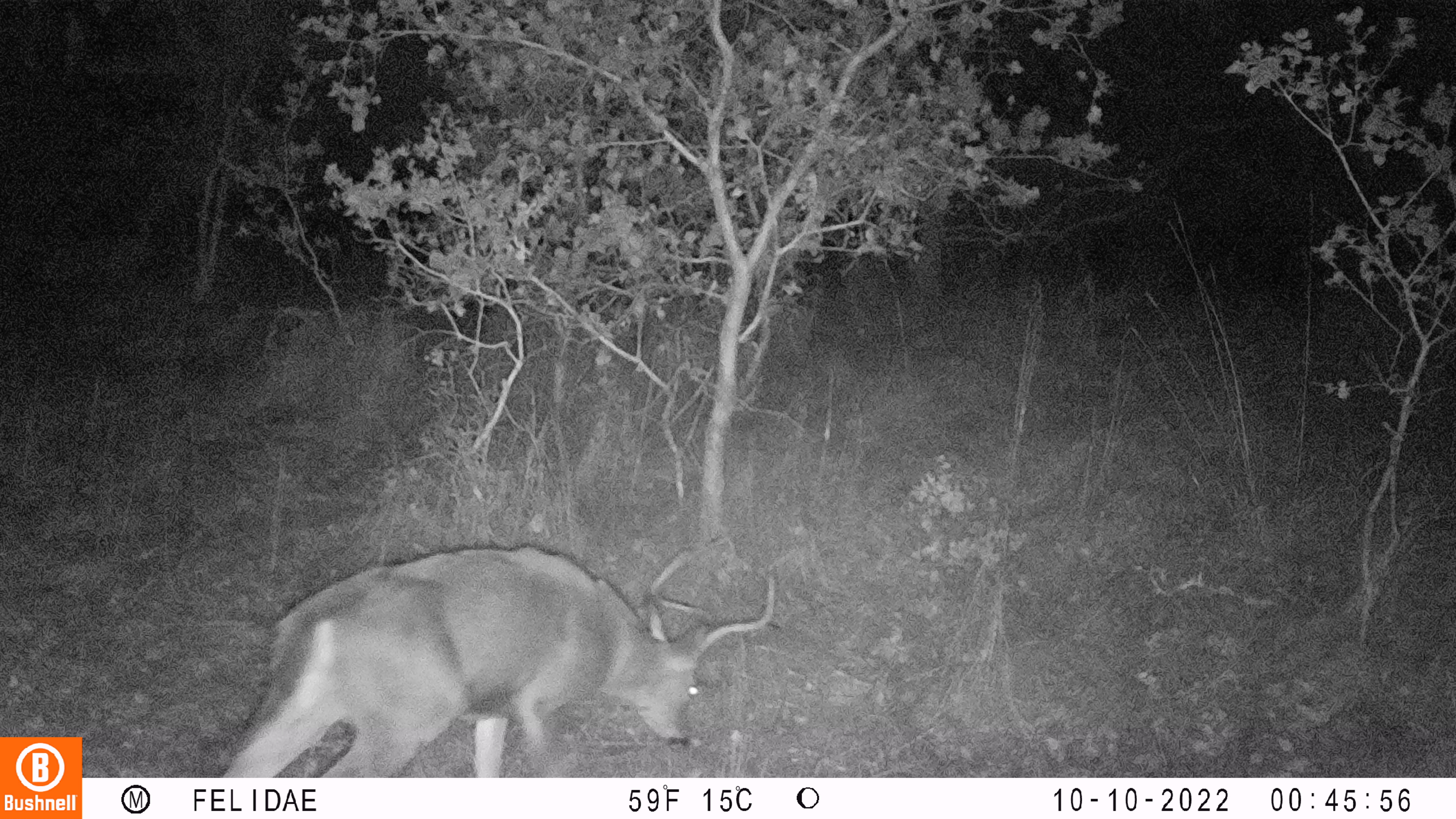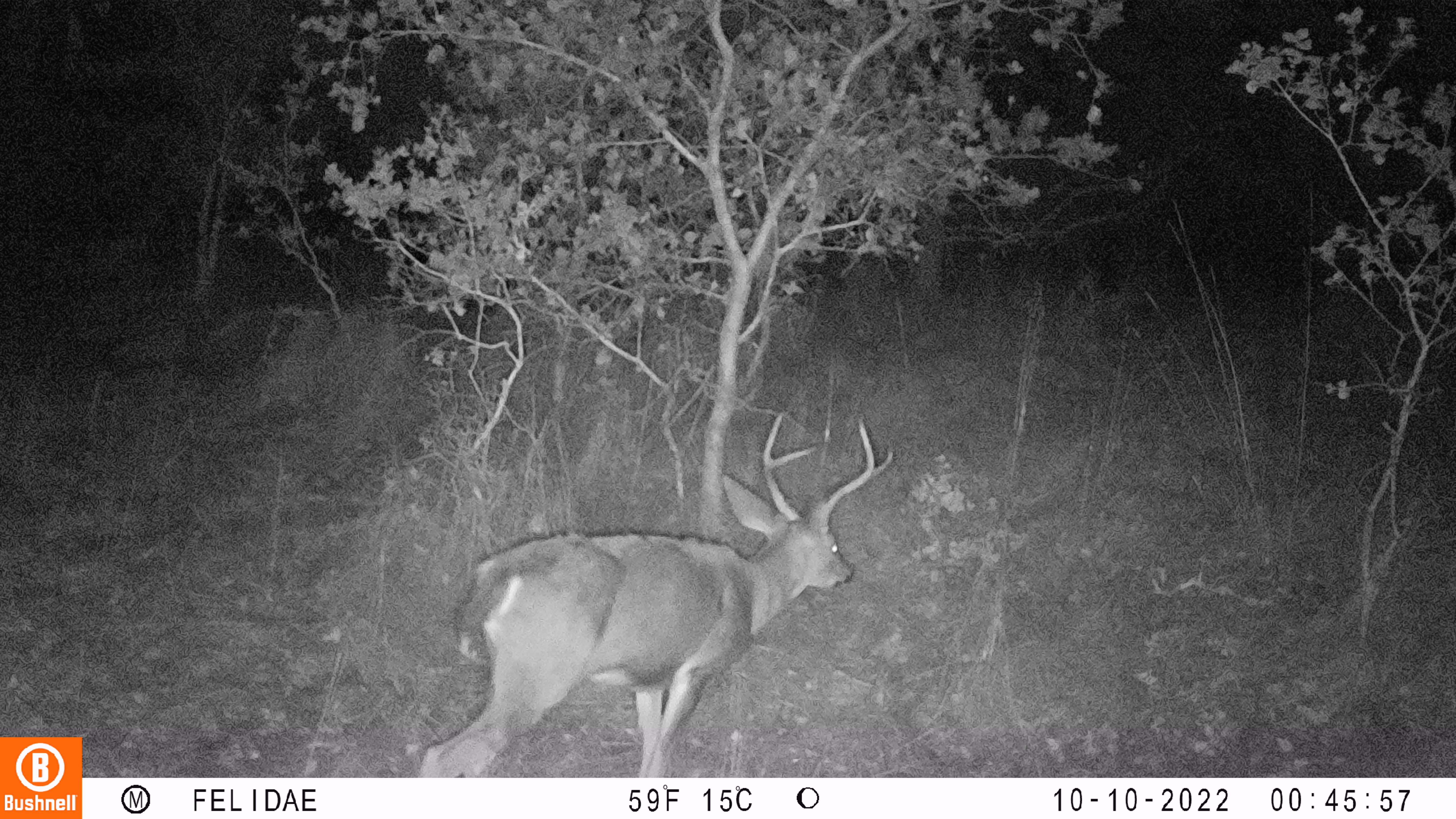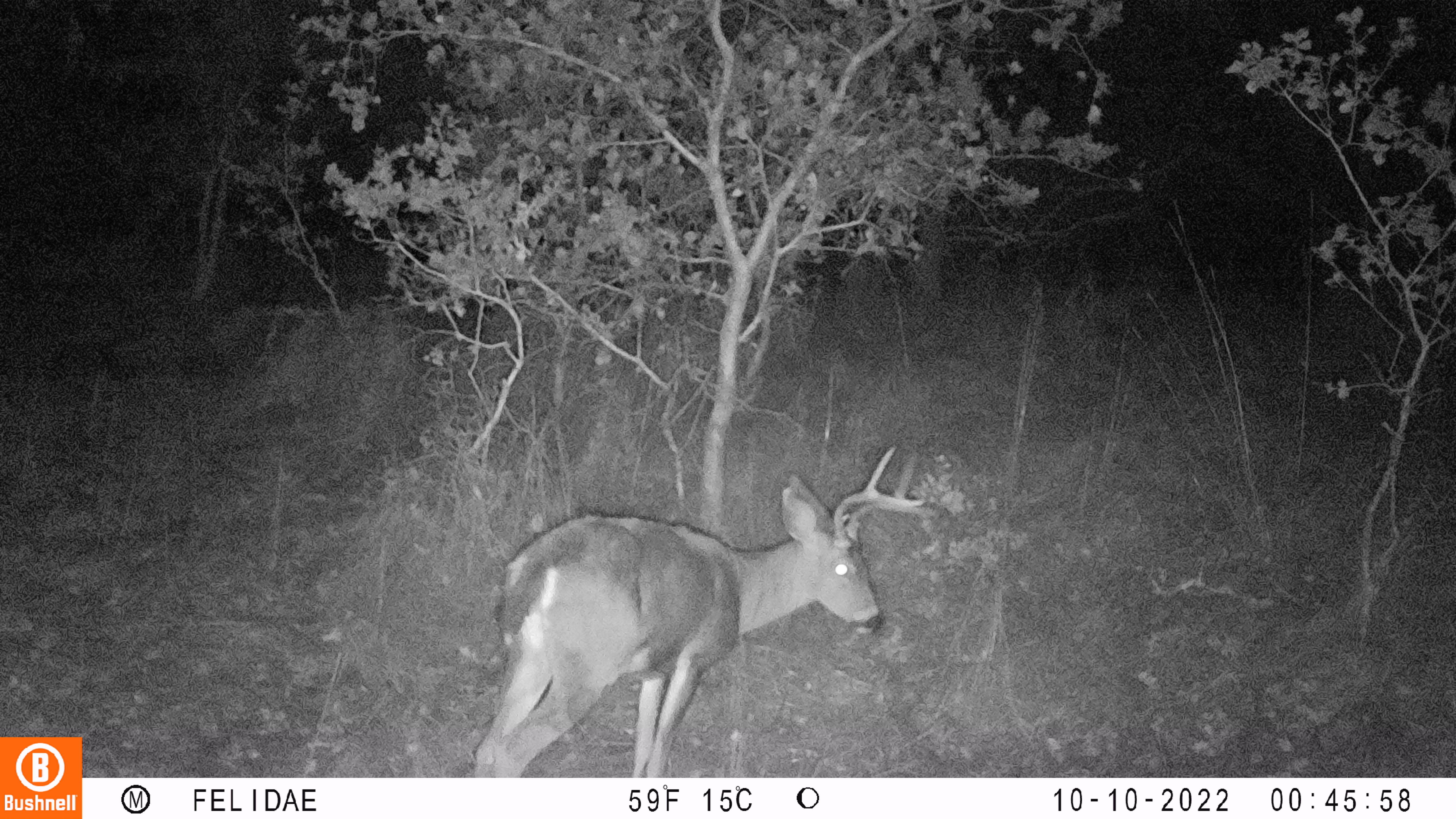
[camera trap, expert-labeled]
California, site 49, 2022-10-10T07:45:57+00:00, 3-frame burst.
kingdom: Animalia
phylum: Chordata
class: Mammalia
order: Artiodactyla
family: Cervidae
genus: Odocoileus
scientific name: Odocoileus hemionus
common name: mule deer